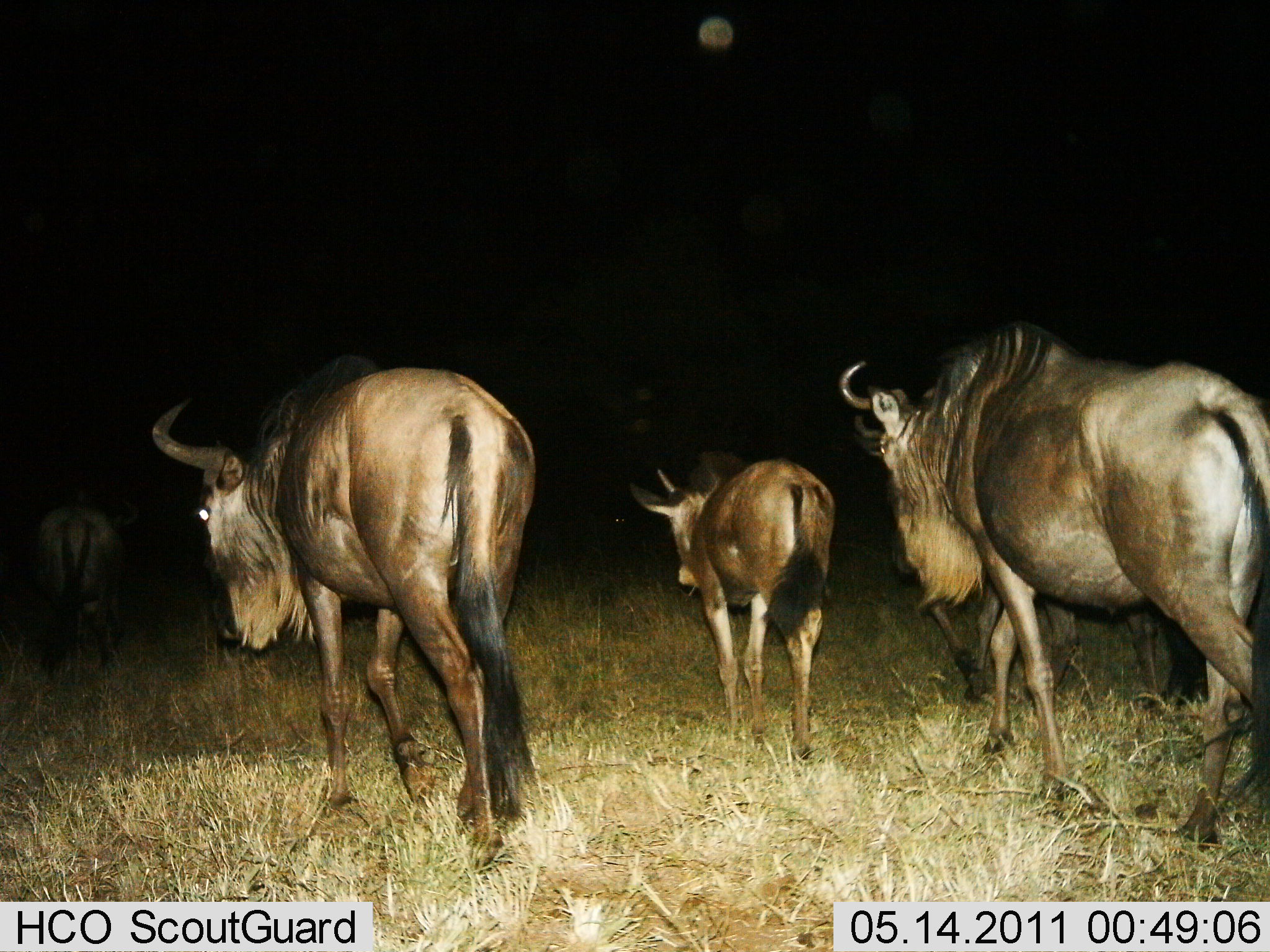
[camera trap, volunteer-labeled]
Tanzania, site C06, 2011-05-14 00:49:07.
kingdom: Animalia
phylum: Chordata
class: Mammalia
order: Artiodactyla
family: Bovidae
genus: Connochaetes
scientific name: Connochaetes taurinus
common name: blue wildebeest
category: wildebeest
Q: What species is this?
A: Wildebeest (blue wildebeest) (Connochaetes taurinus).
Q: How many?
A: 4.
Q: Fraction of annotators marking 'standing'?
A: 0%.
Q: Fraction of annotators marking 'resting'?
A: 0%.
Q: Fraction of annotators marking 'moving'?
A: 100%.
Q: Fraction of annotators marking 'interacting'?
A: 0%.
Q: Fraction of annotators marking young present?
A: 33%.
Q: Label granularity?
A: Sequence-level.